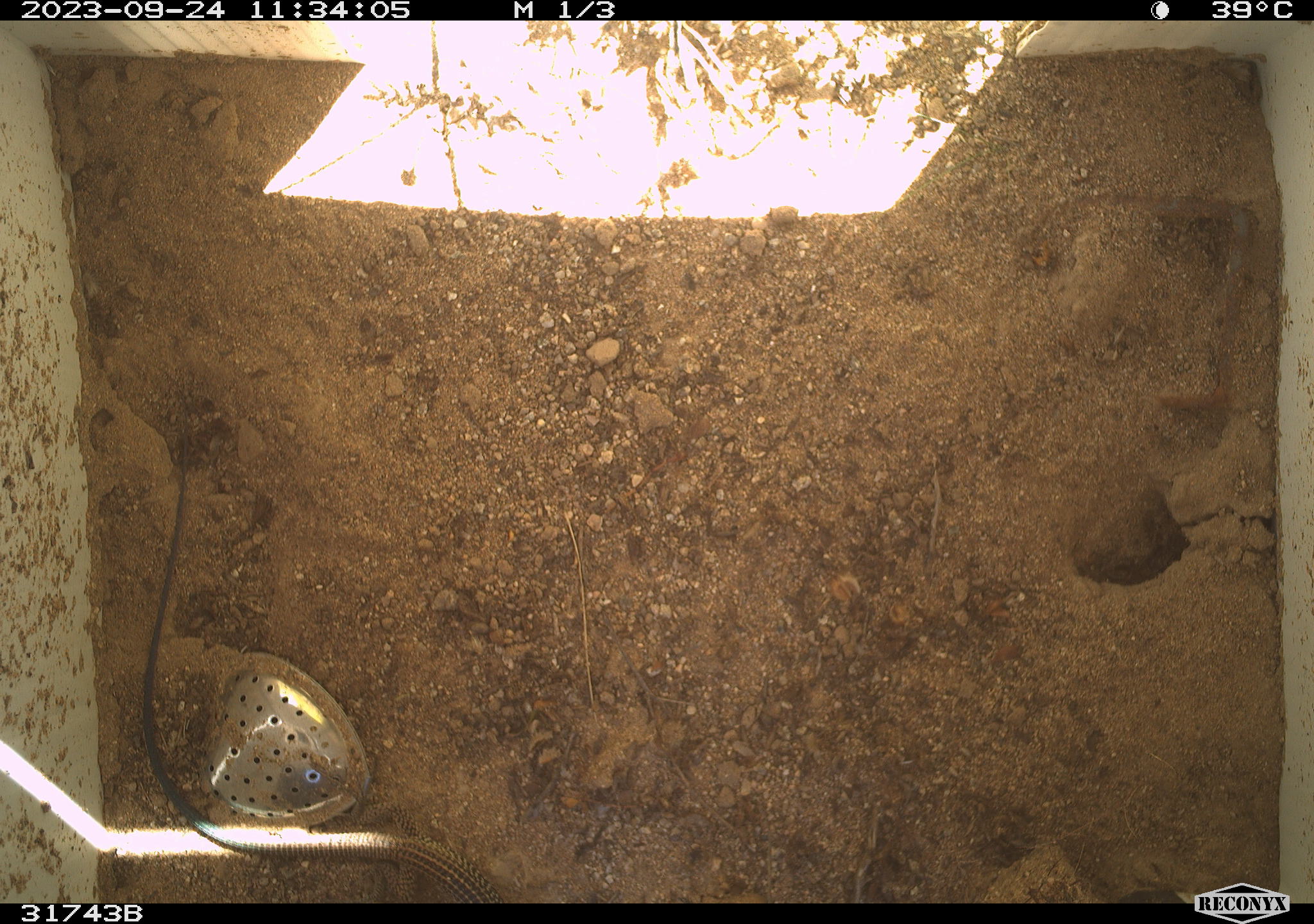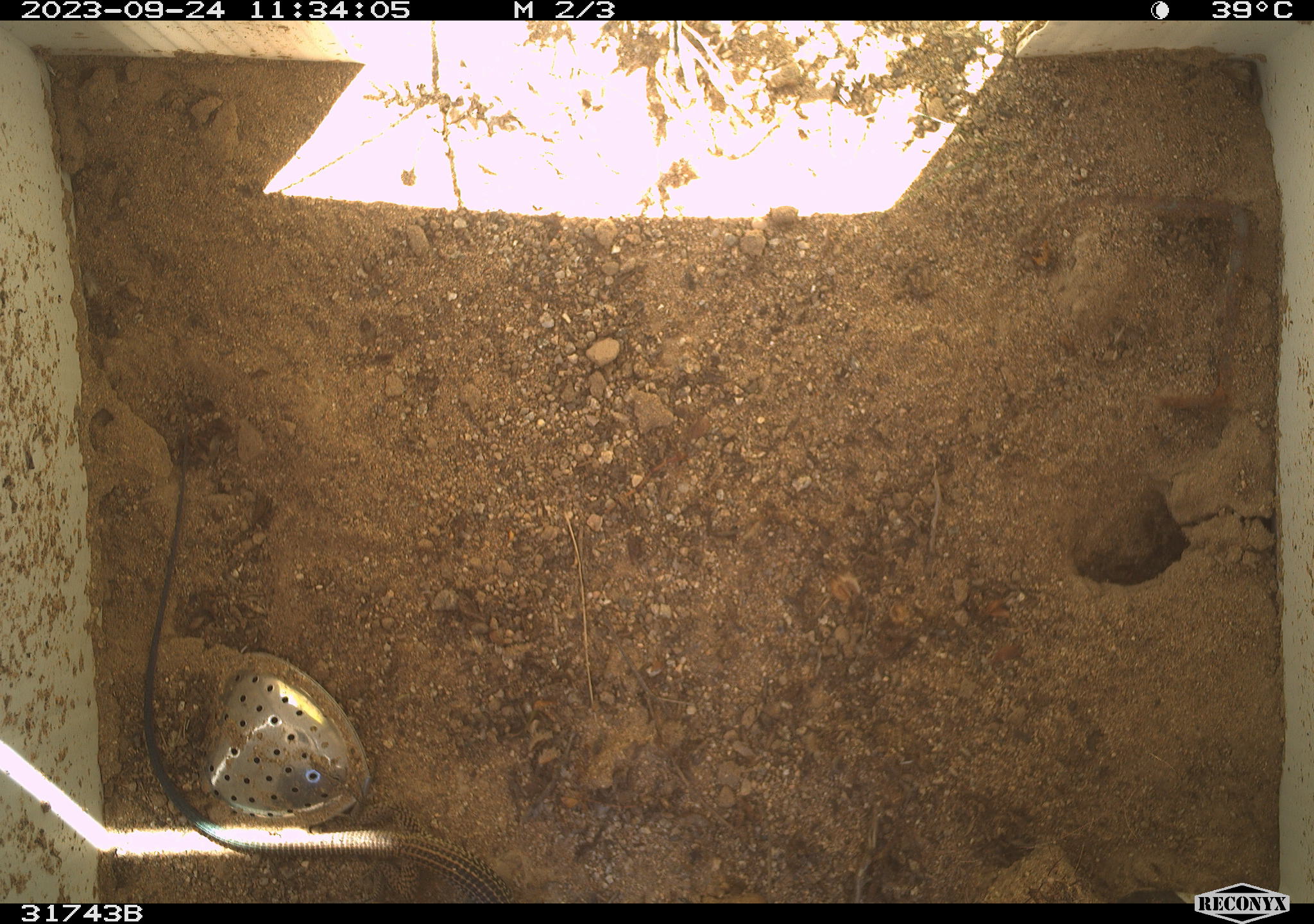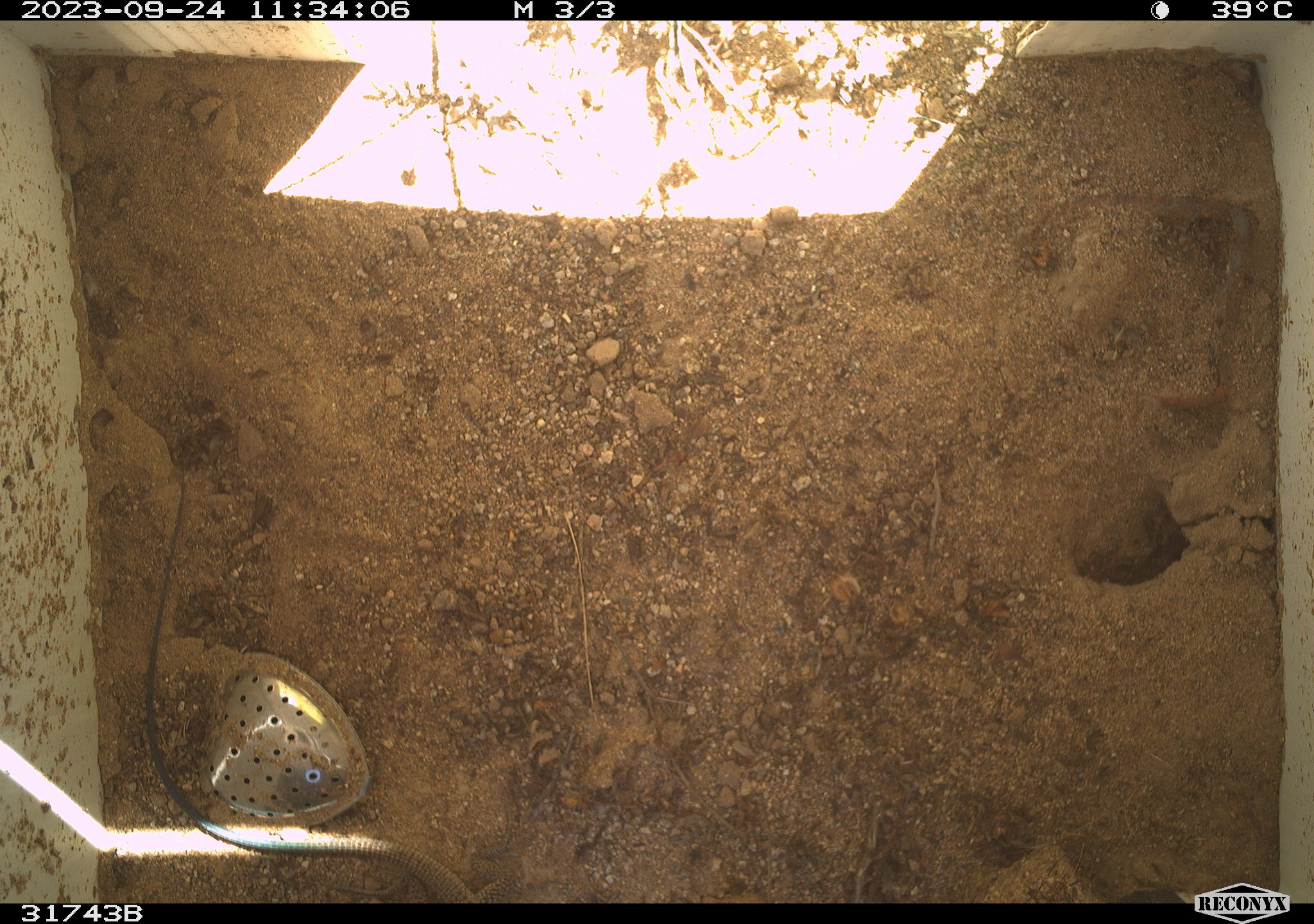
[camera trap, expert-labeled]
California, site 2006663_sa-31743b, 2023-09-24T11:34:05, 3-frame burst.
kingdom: Animalia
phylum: Chordata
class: Reptilia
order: Squamata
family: Teiidae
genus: Aspidoscelis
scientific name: Aspidoscelis tigris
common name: western whiptail